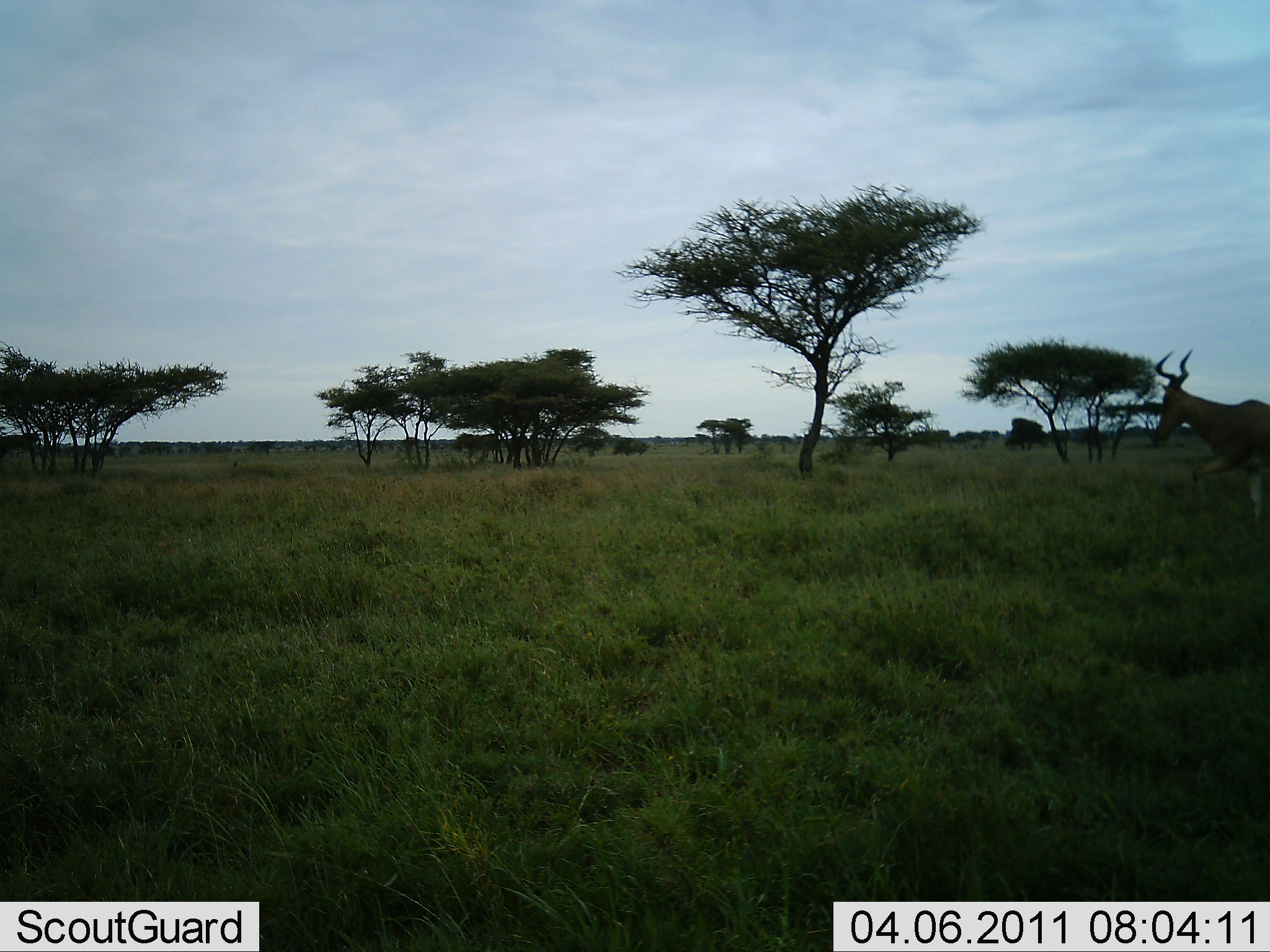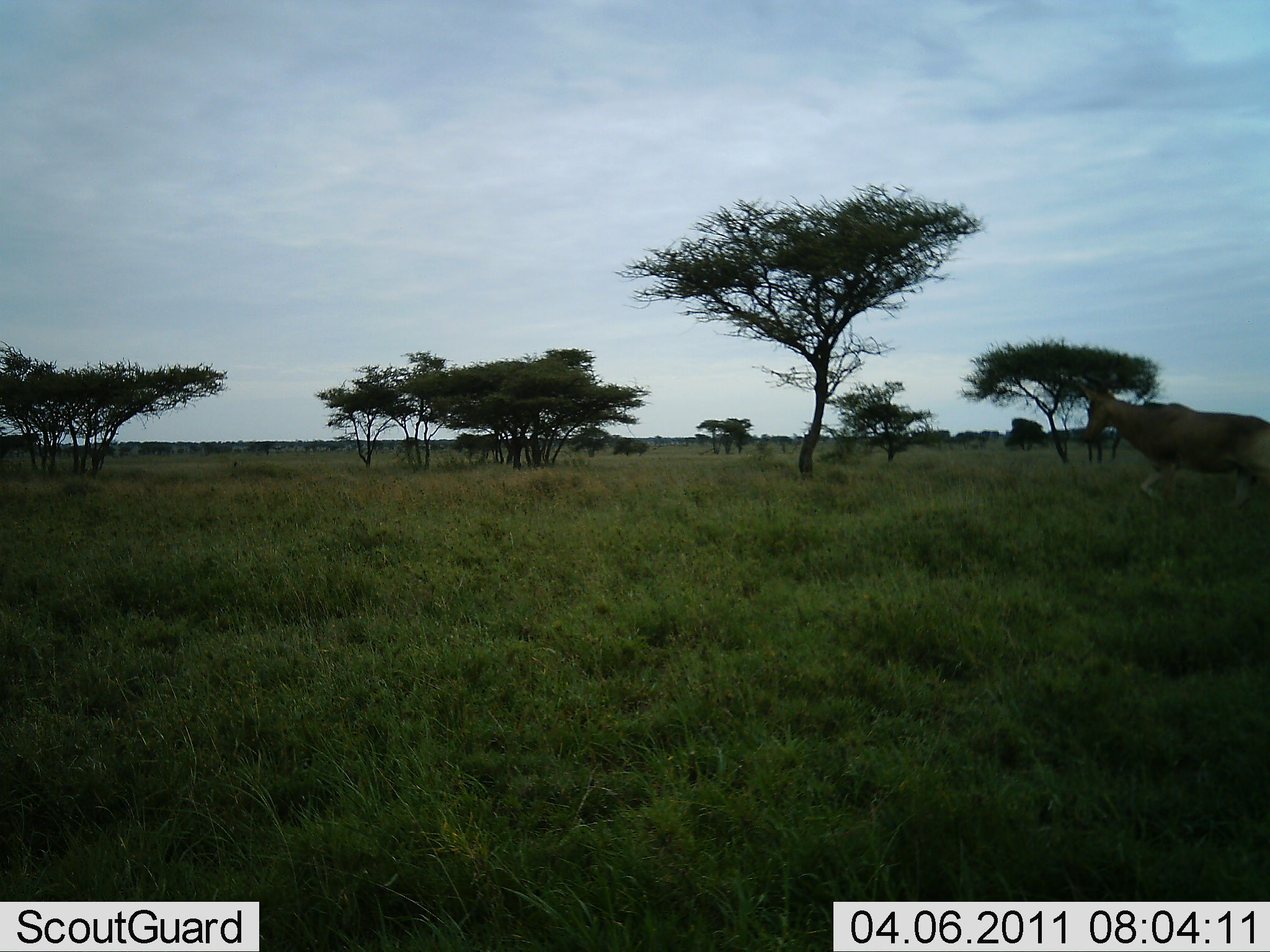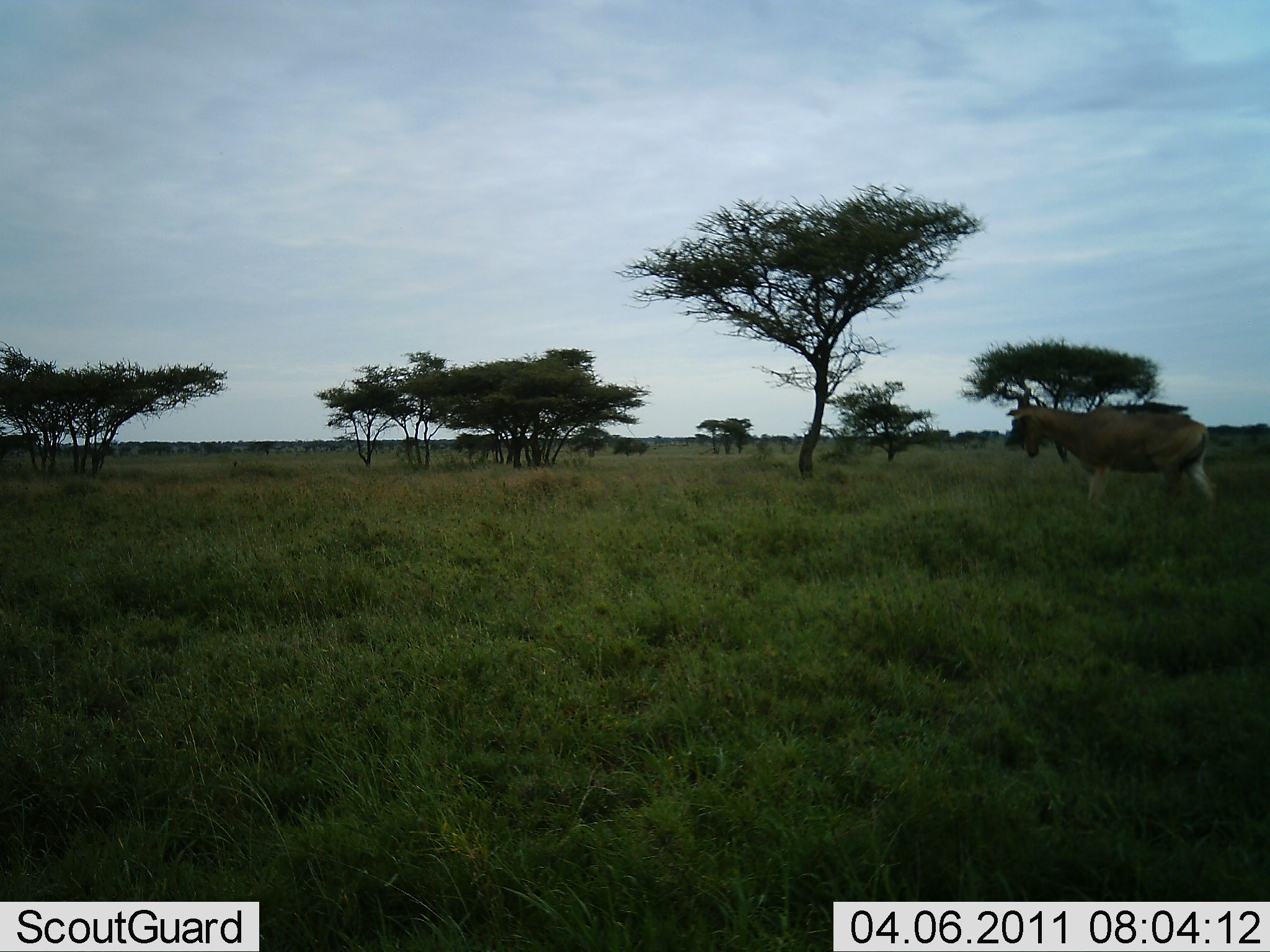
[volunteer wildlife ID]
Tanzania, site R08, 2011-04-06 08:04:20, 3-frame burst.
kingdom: Animalia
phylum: Chordata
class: Mammalia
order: Artiodactyla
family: Bovidae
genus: Alcelaphus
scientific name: Alcelaphus buselaphus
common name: hartebeest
Hartebeest (Alcelaphus buselaphus), count 1. Behavior (volunteer vote fractions): standing 0%, resting 0%, moving 100%, interacting 0%. Young present (vote fraction): 0%. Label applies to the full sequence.